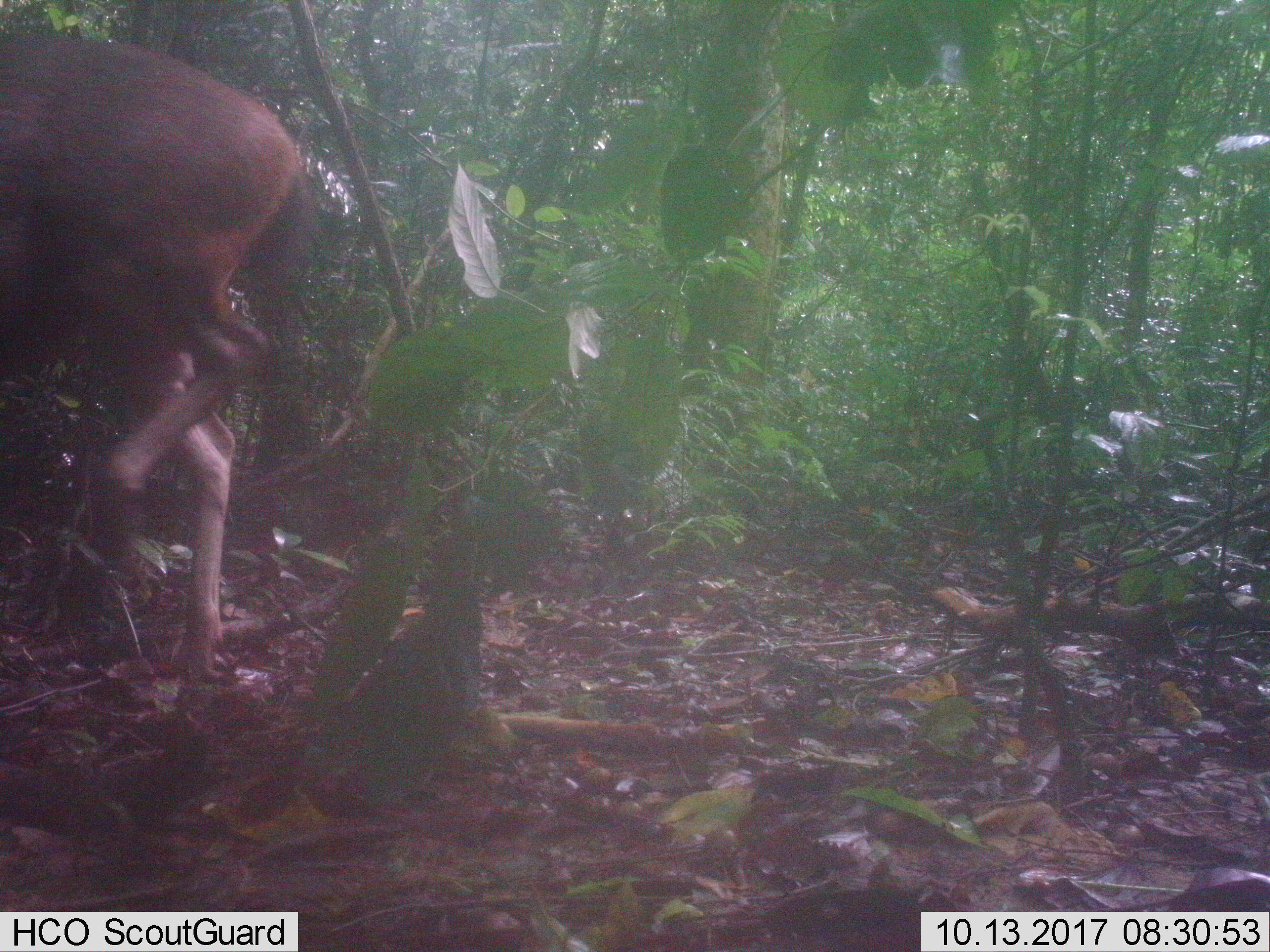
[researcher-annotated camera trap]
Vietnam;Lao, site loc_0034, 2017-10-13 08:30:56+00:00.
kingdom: Animalia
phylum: Chordata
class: Mammalia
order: Artiodactyla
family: Cervidae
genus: Rusa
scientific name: Rusa unicolor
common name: sambar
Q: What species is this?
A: Sambar (Rusa unicolor).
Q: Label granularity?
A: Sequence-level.